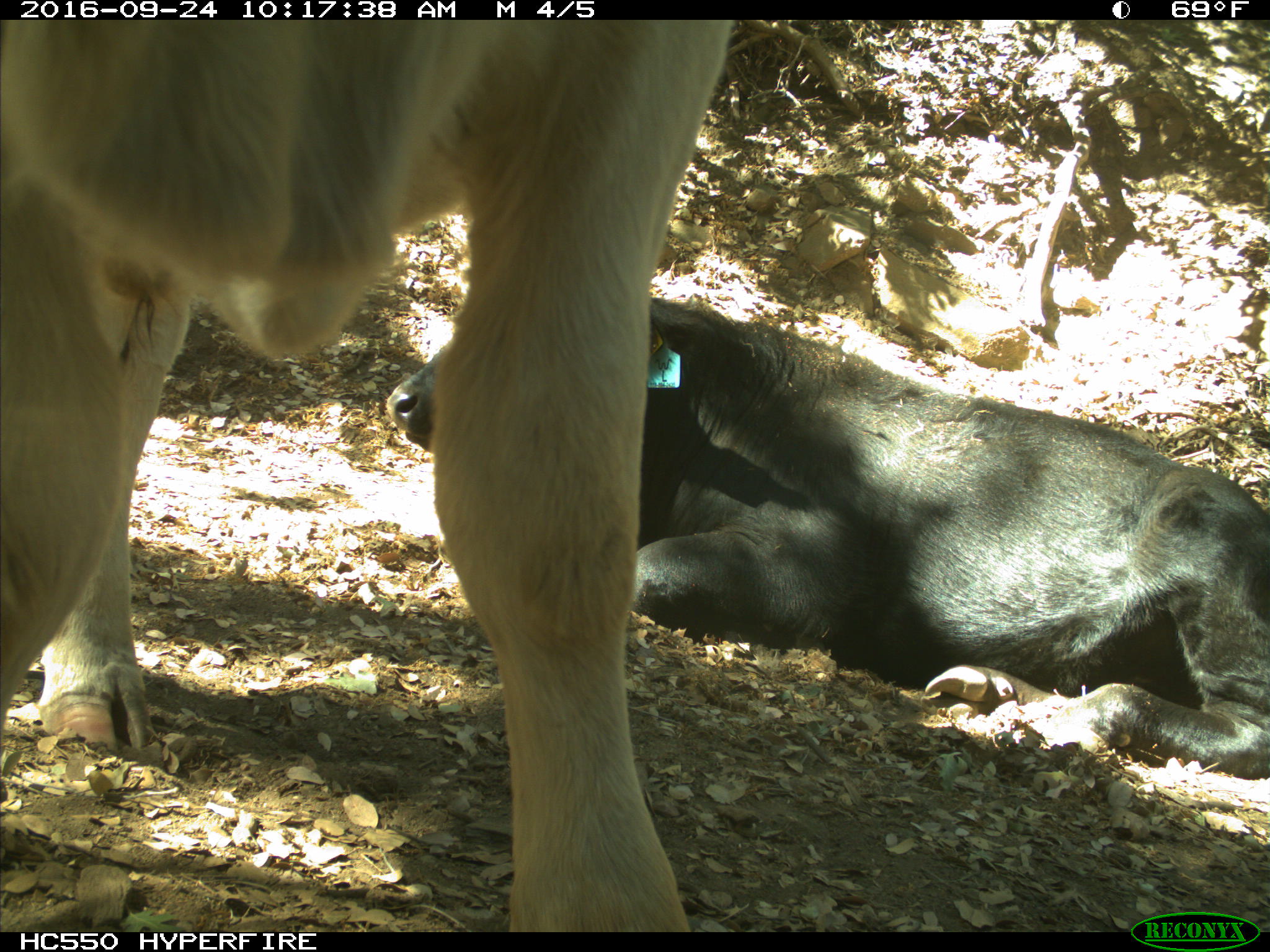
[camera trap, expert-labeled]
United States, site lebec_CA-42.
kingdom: Animalia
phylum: Chordata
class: Mammalia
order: Artiodactyla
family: Bovidae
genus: Bos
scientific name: Bos taurus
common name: domestic cow